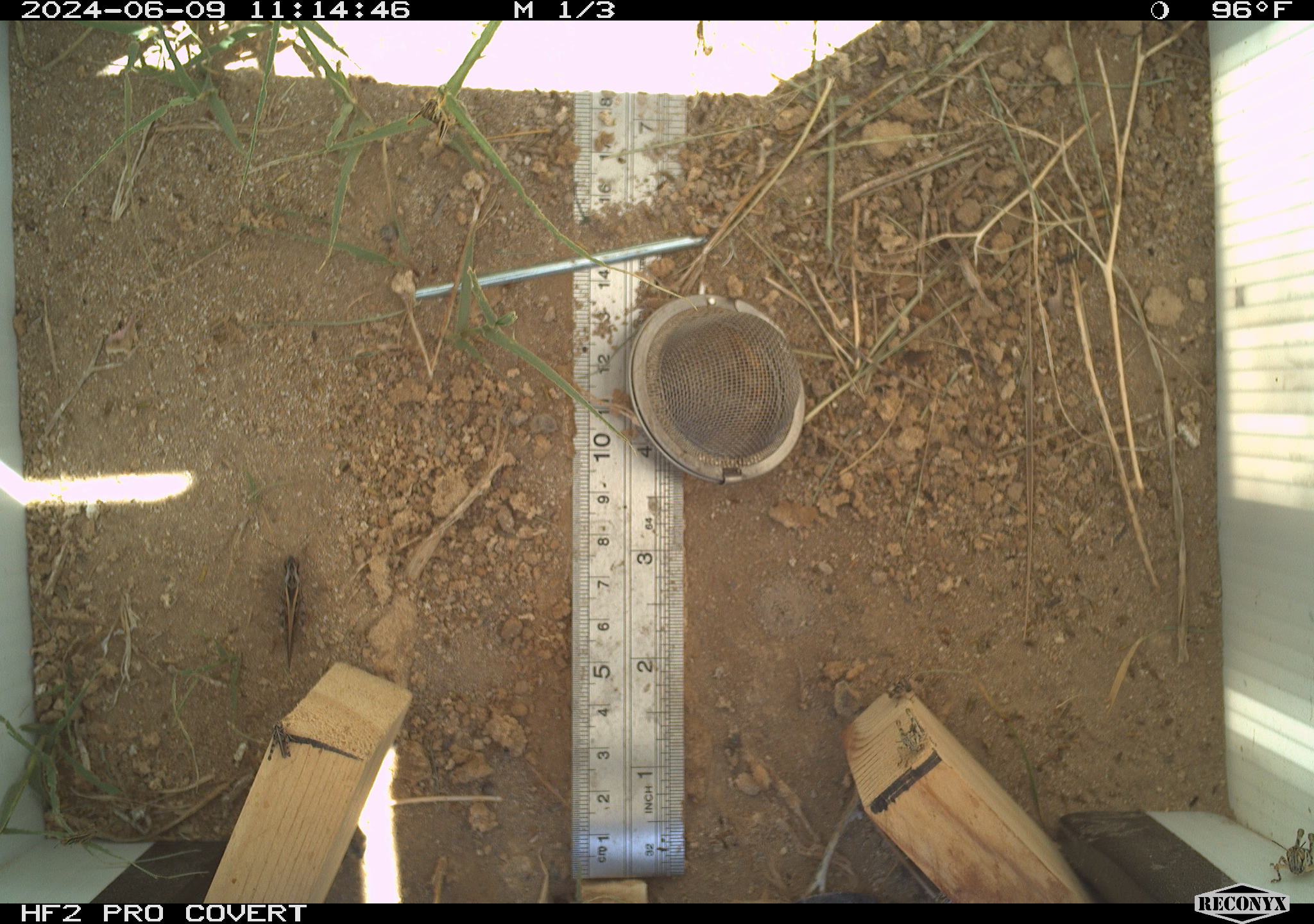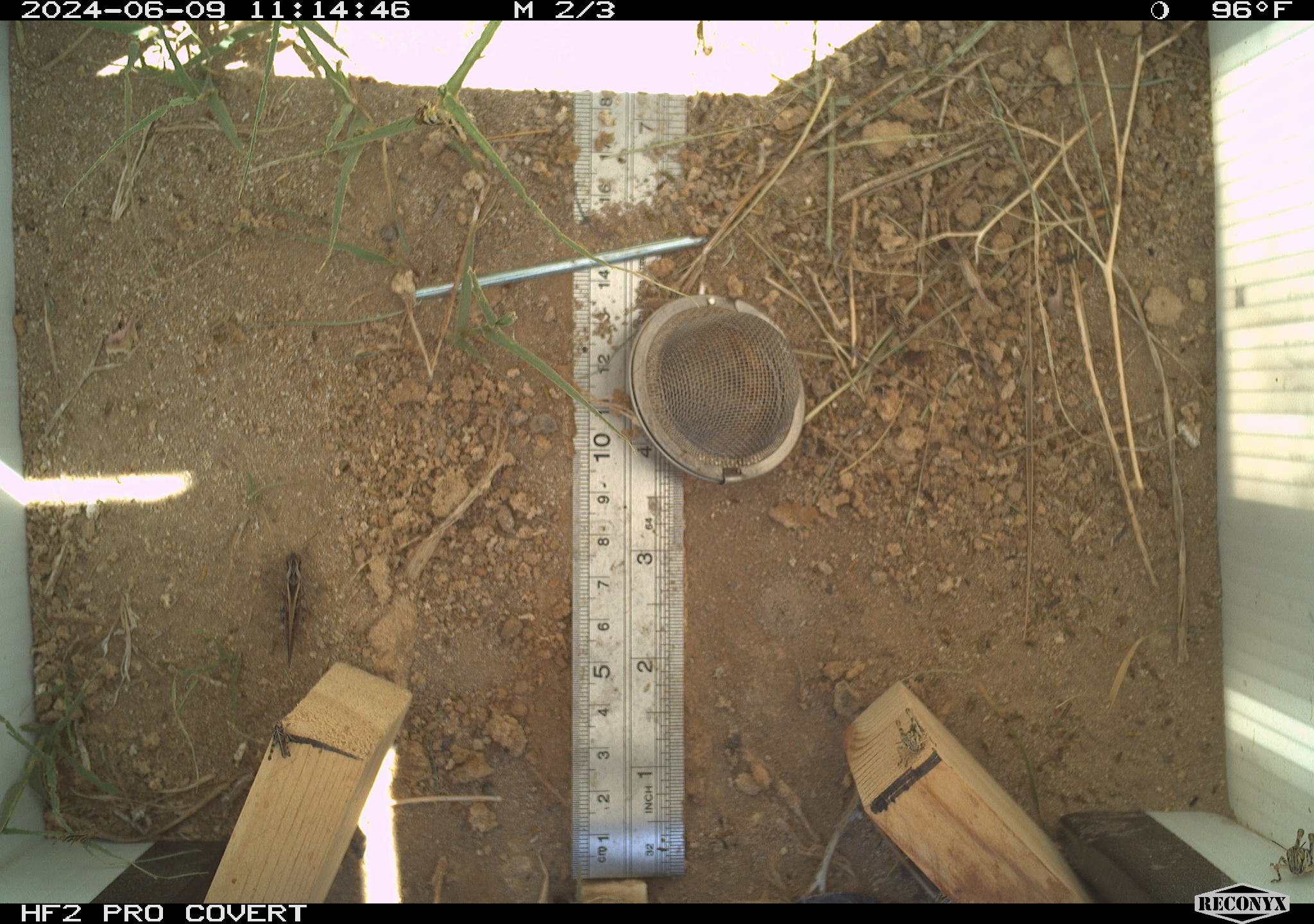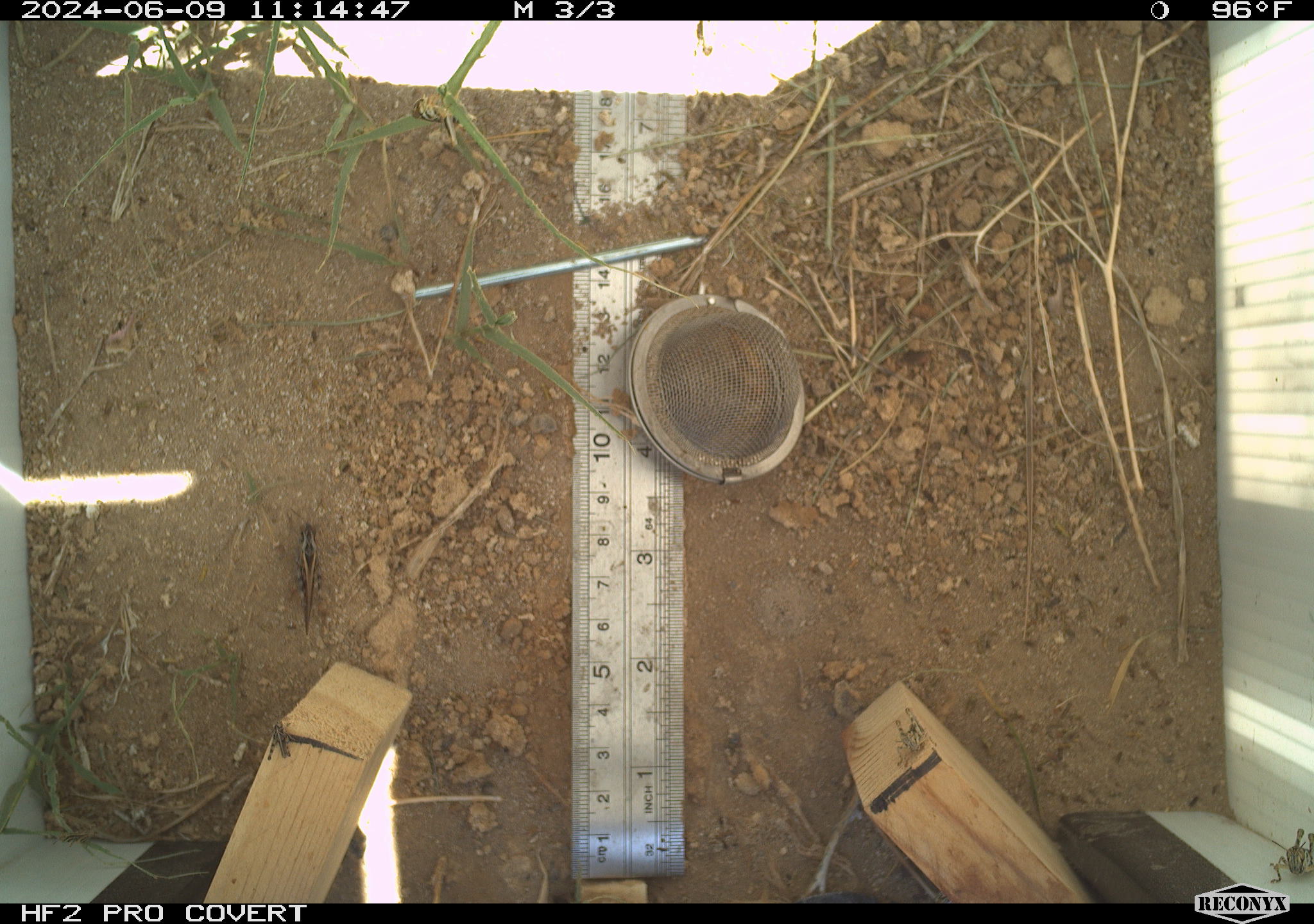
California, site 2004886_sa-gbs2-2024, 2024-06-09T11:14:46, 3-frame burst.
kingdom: Animalia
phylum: Arthropoda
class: Insecta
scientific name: Insecta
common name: insect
Insect (Insecta).